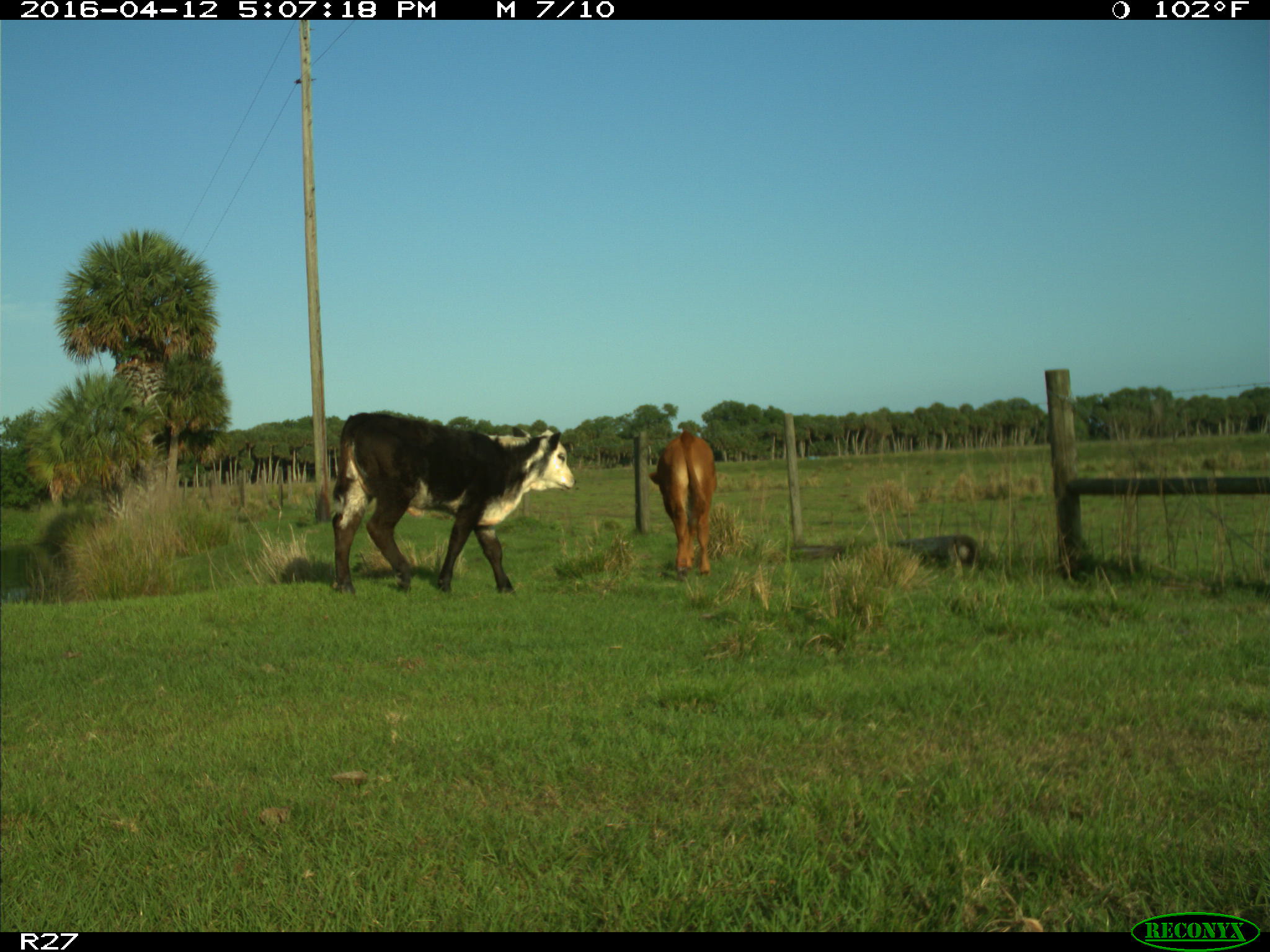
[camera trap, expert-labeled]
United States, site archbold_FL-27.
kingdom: Animalia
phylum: Chordata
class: Mammalia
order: Artiodactyla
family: Bovidae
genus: Bos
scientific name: Bos taurus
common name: domestic cow